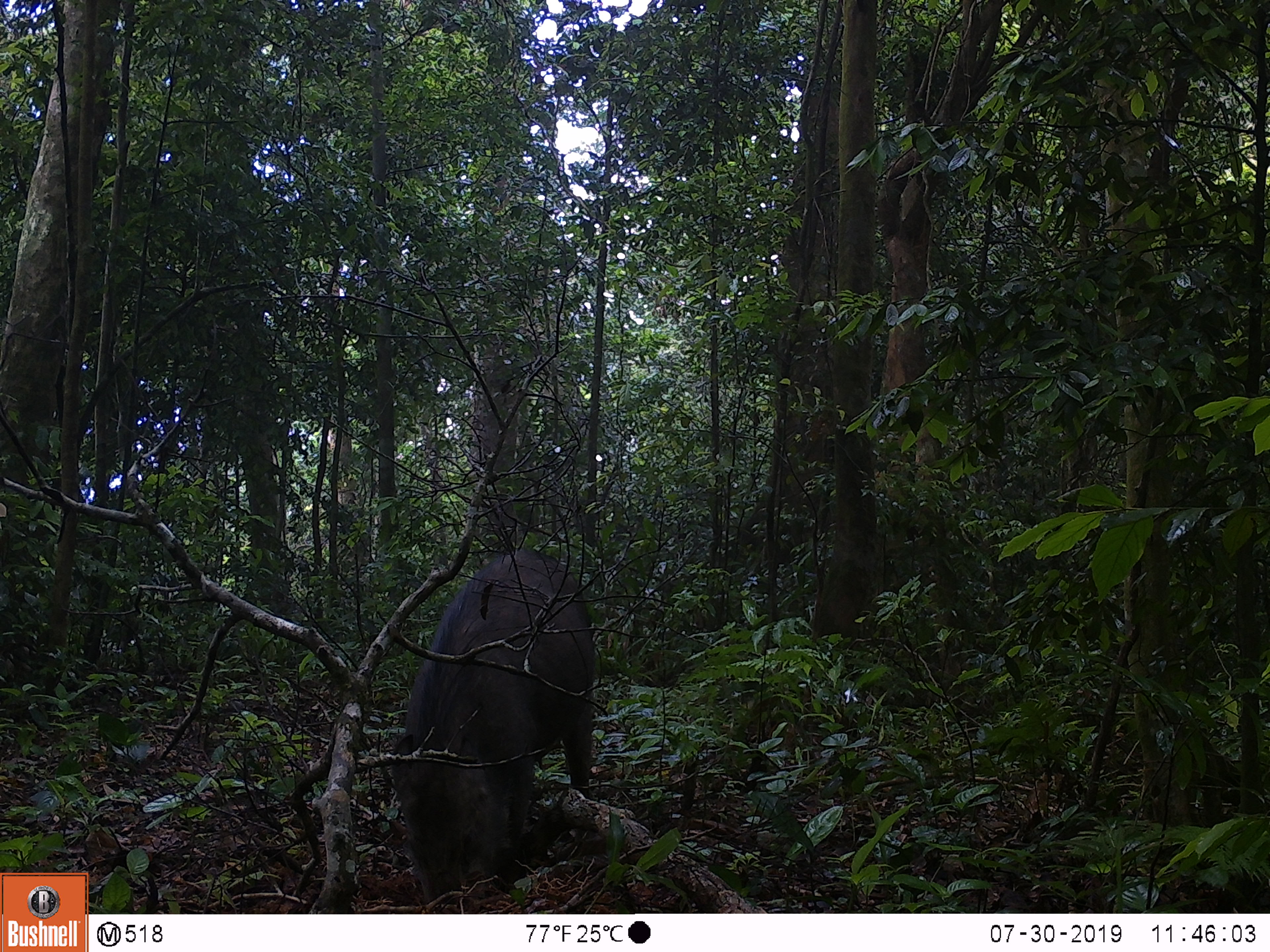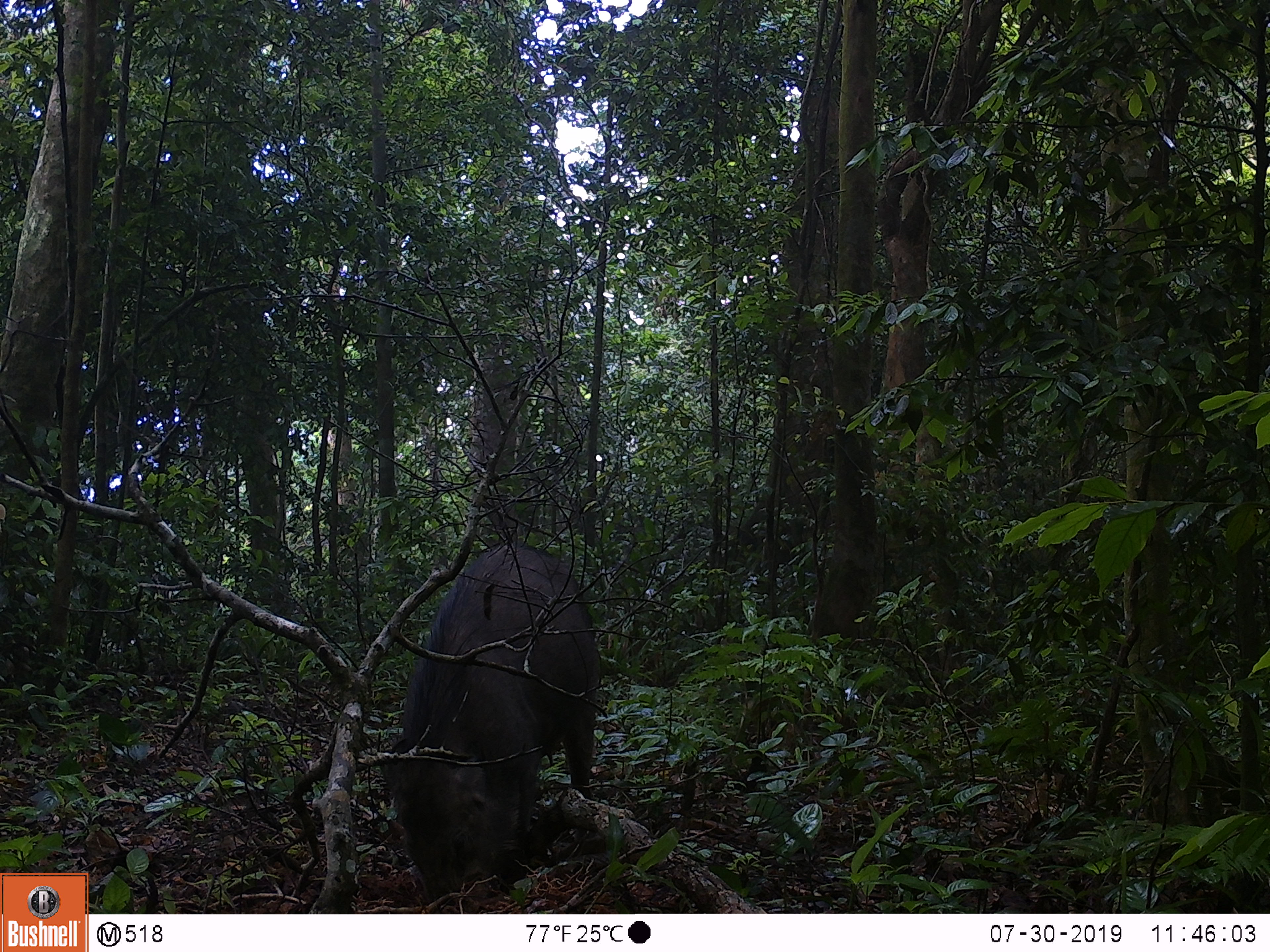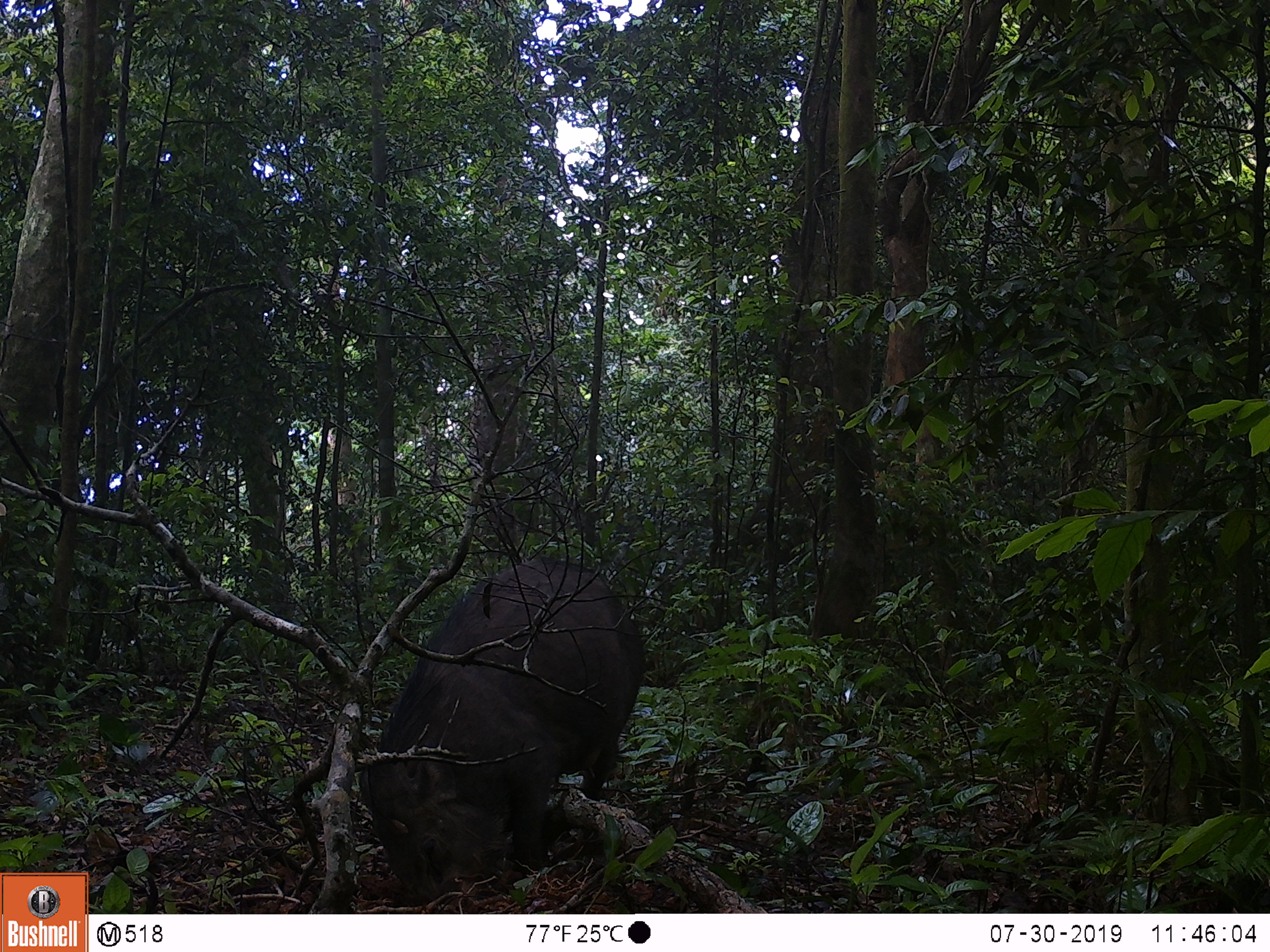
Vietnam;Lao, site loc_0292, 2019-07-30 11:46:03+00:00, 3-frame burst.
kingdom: Animalia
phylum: Chordata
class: Mammalia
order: Artiodactyla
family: Suidae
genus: Sus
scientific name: Sus scrofa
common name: eurasian wild pig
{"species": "eurasian wild pig (Sus scrofa)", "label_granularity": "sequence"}